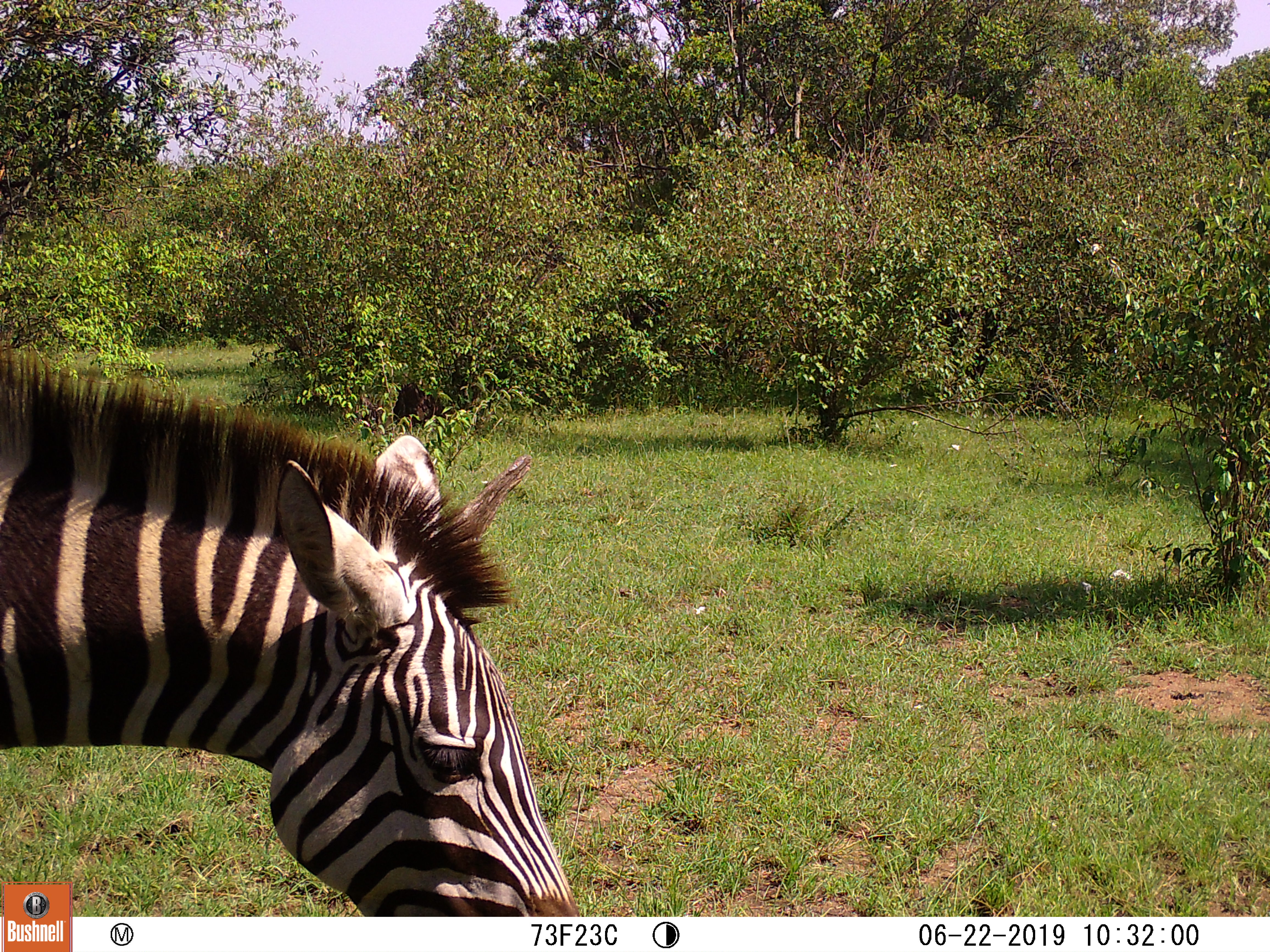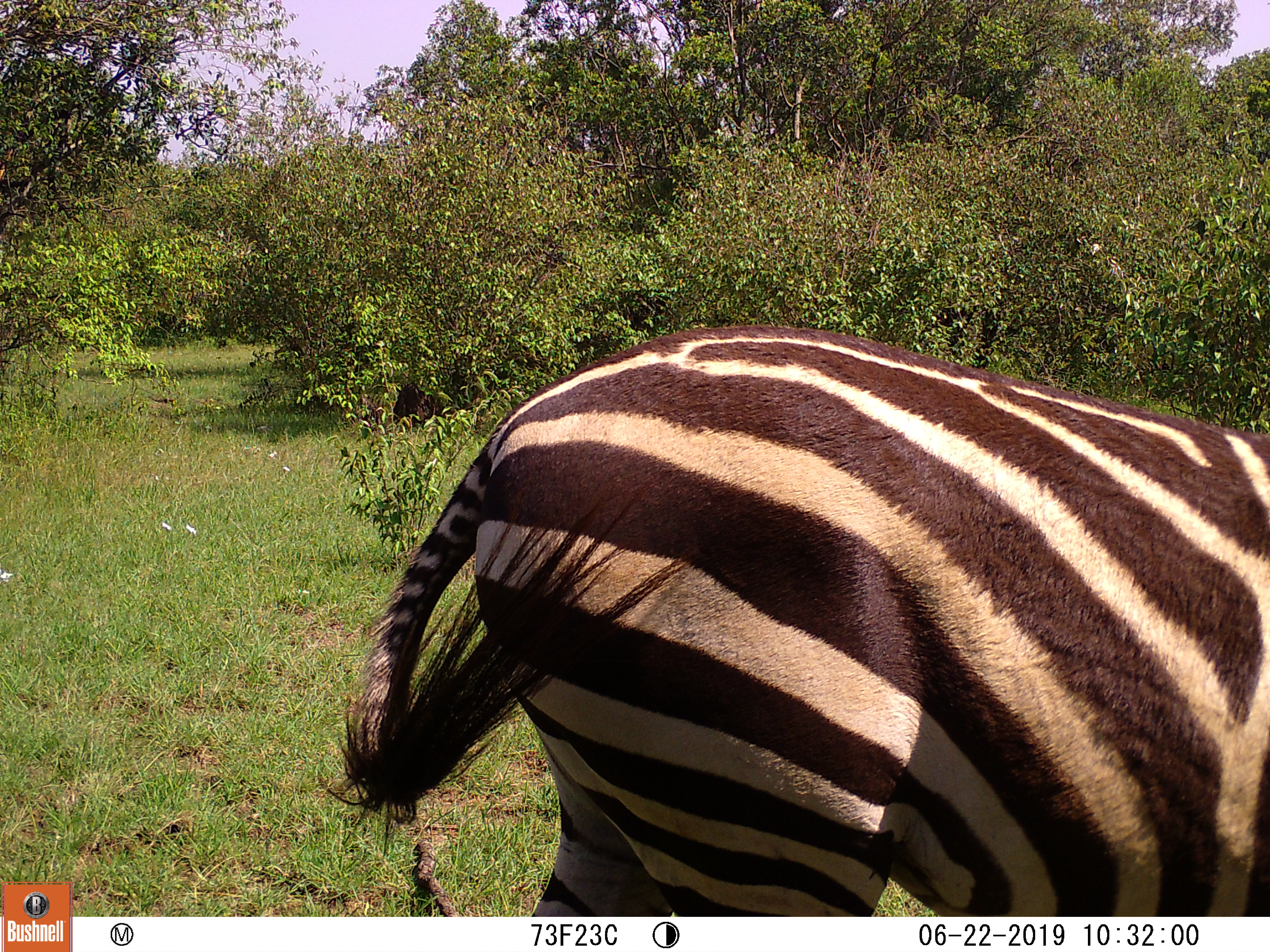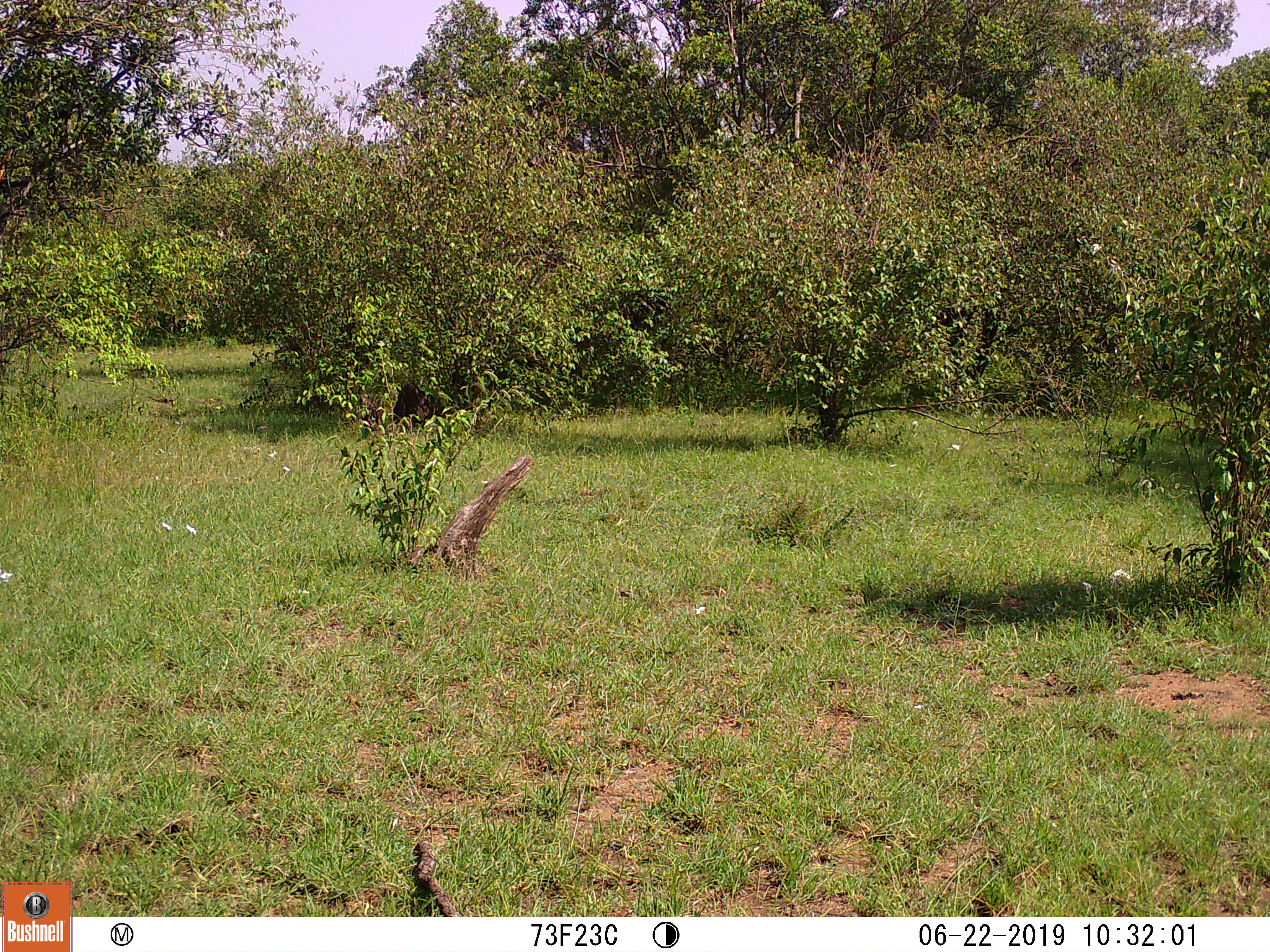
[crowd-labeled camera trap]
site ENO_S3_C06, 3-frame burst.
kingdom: Animalia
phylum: Chordata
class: Mammalia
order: Perissodactyla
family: Equidae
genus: Equus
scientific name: Equus quagga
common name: plains zebra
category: zebraplains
Zebraplains (plains zebra) (Equus quagga), count 1. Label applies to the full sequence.